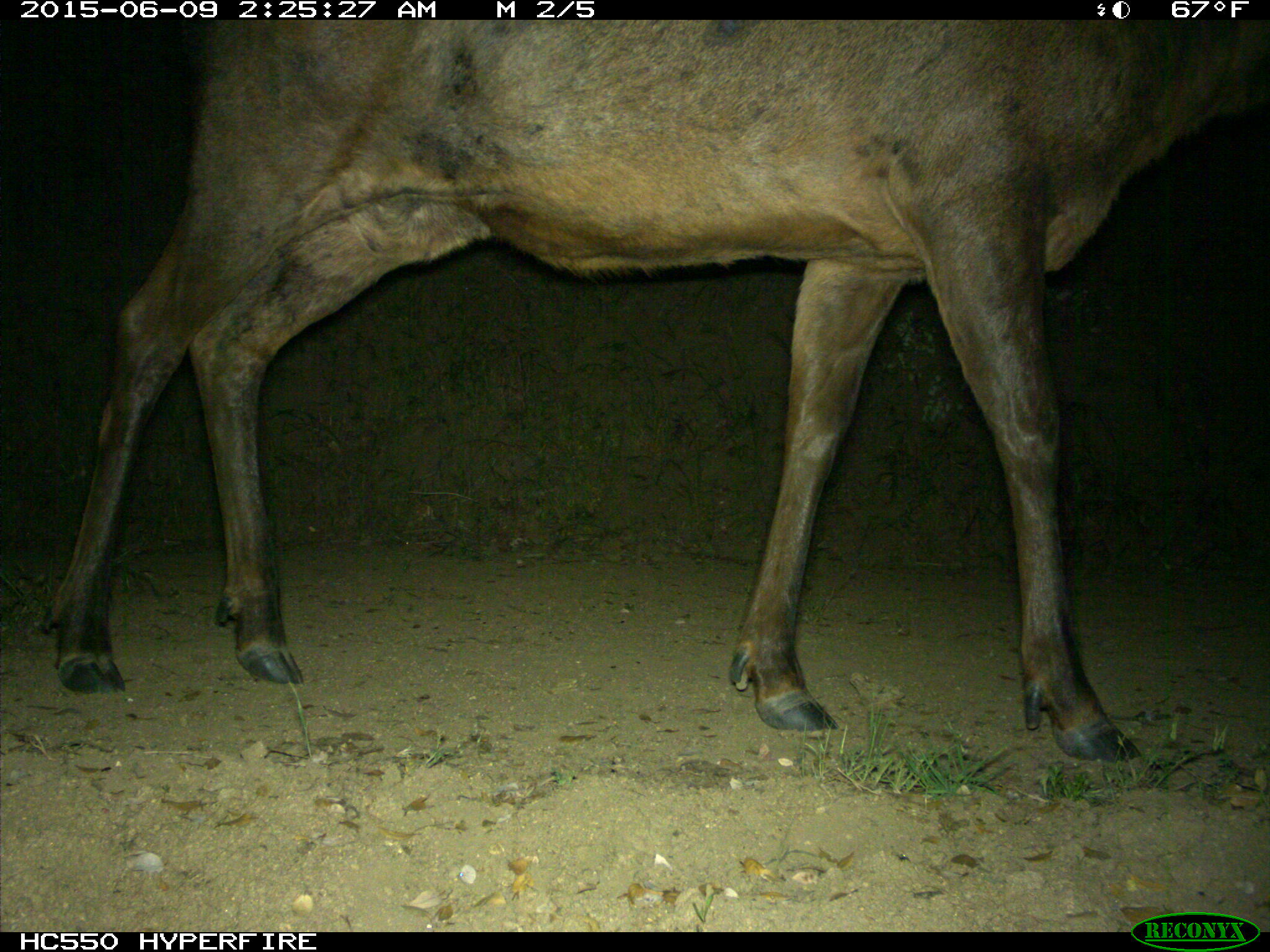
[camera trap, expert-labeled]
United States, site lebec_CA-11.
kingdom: Animalia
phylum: Chordata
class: Mammalia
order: Artiodactyla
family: Cervidae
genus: Cervus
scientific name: Cervus canadensis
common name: elk